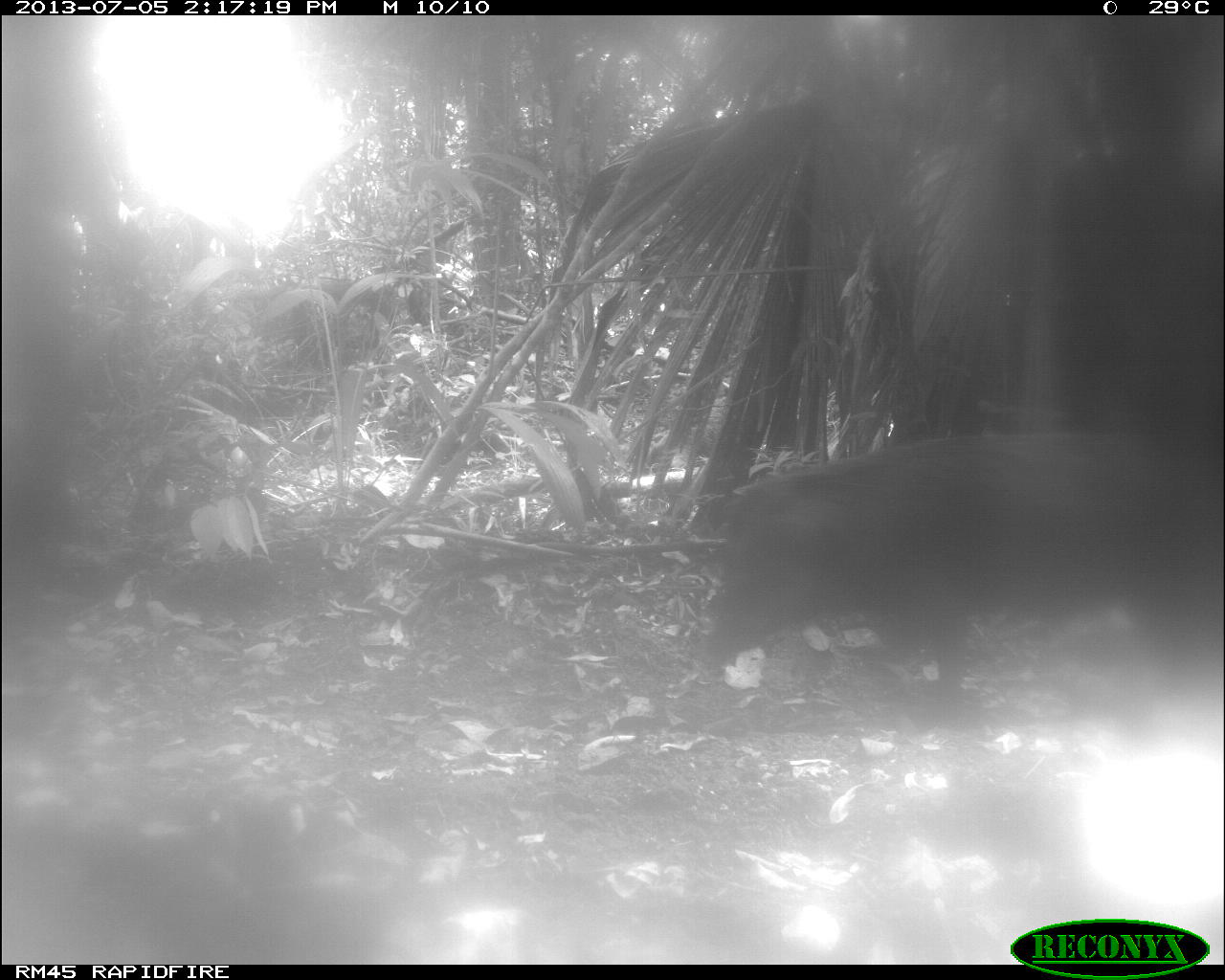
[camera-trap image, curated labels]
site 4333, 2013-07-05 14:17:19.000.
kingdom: Animalia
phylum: Chordata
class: Mammalia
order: Artiodactyla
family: Tayassuidae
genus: Tayassu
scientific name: Tayassu pecari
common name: white-lipped peccary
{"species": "Tayassu pecari (white-lipped peccary)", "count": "1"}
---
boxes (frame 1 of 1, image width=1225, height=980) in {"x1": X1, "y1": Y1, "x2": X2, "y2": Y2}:
tayassu pecari: {"x1": 690, "y1": 429, "x2": 1222, "y2": 739}